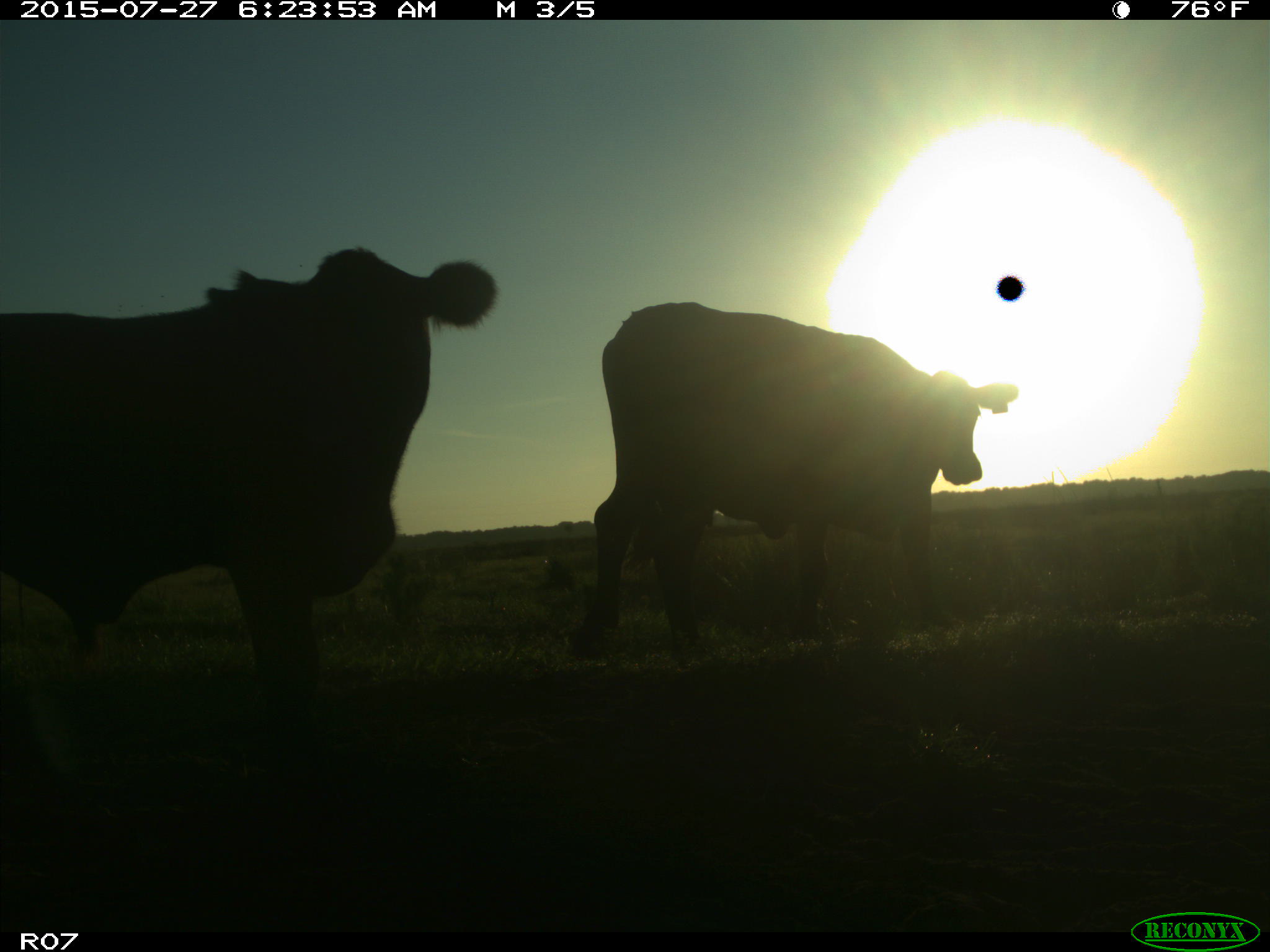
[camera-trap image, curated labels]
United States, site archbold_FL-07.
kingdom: Animalia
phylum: Chordata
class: Mammalia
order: Artiodactyla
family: Bovidae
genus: Bos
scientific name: Bos taurus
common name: domestic cow